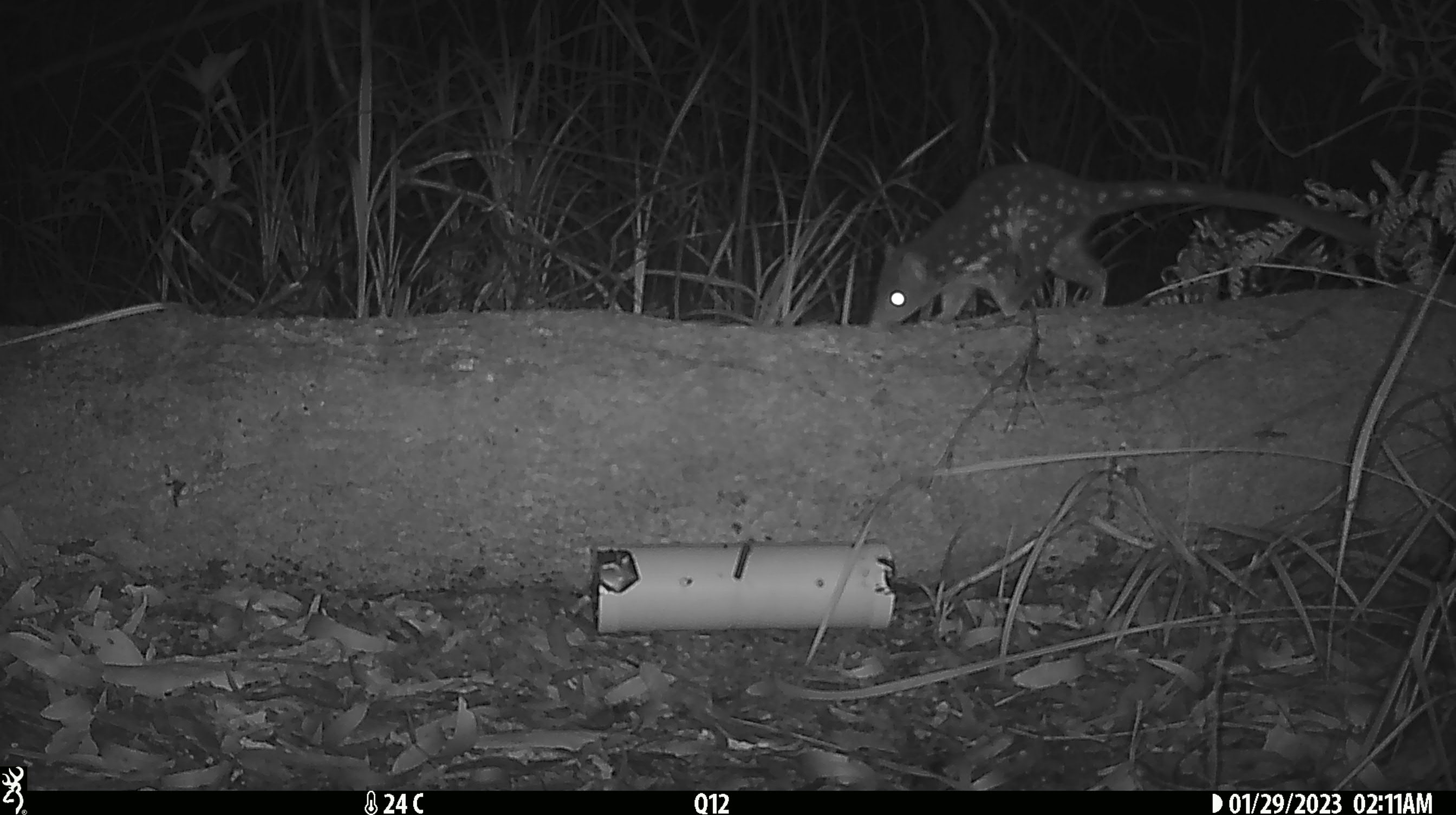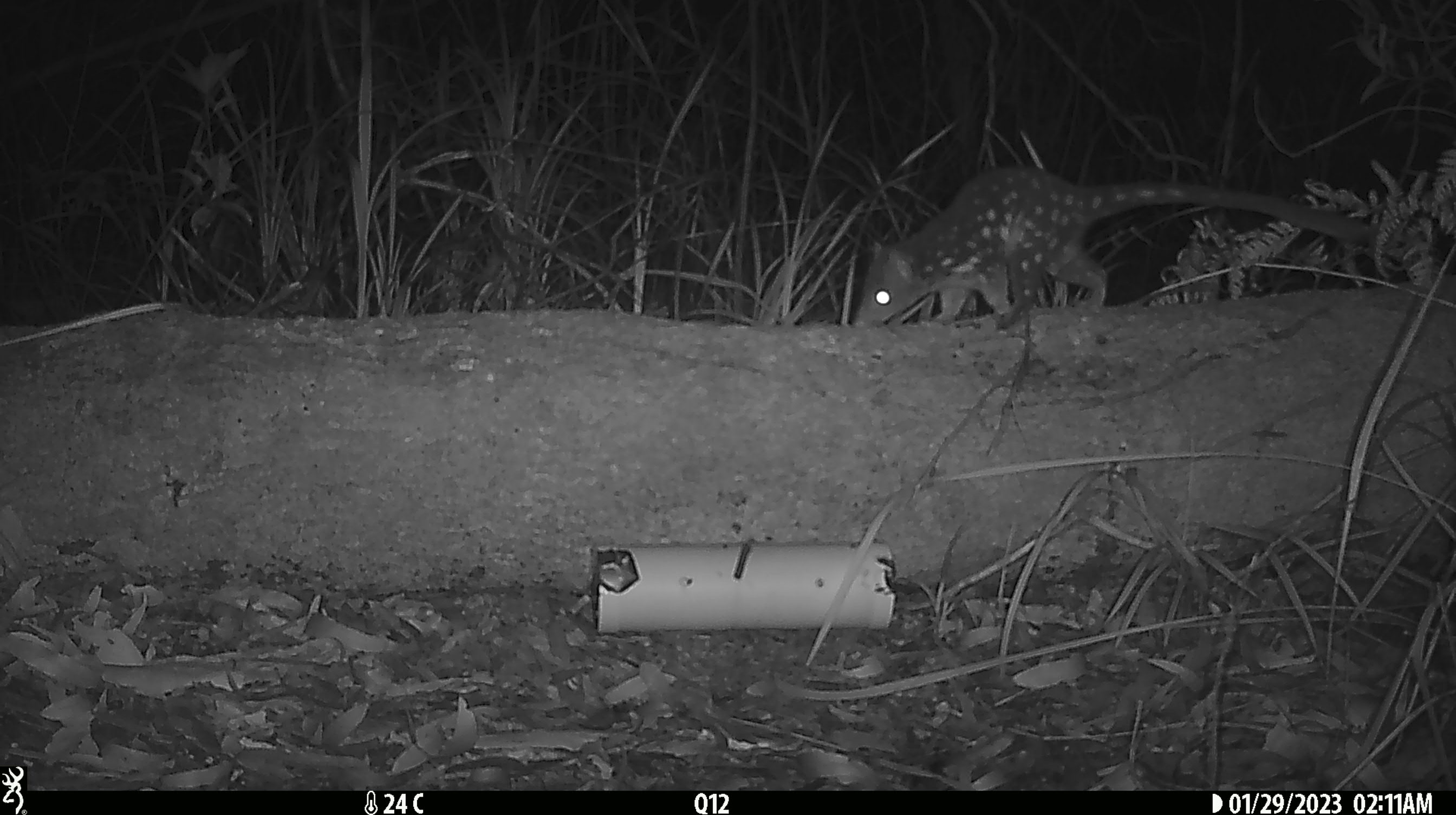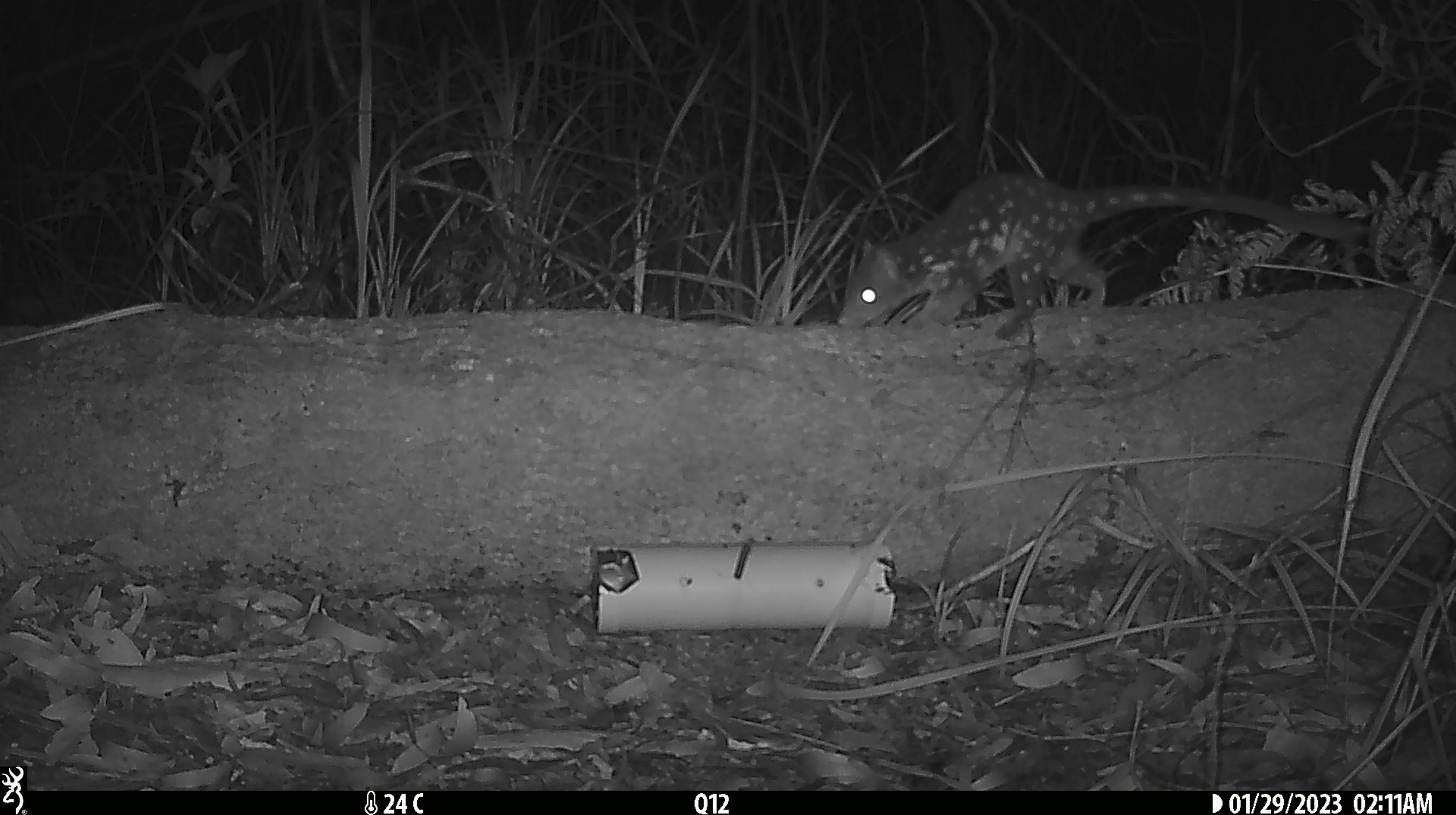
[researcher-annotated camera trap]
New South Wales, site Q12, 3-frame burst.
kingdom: Animalia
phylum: Chordata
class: Mammalia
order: Dasyuromorphia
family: Dasyuridae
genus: Dasyurus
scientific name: Dasyurus maculatus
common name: spotted-tailed quoll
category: quoll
Quoll (spotted-tailed quoll) (Dasyurus maculatus).